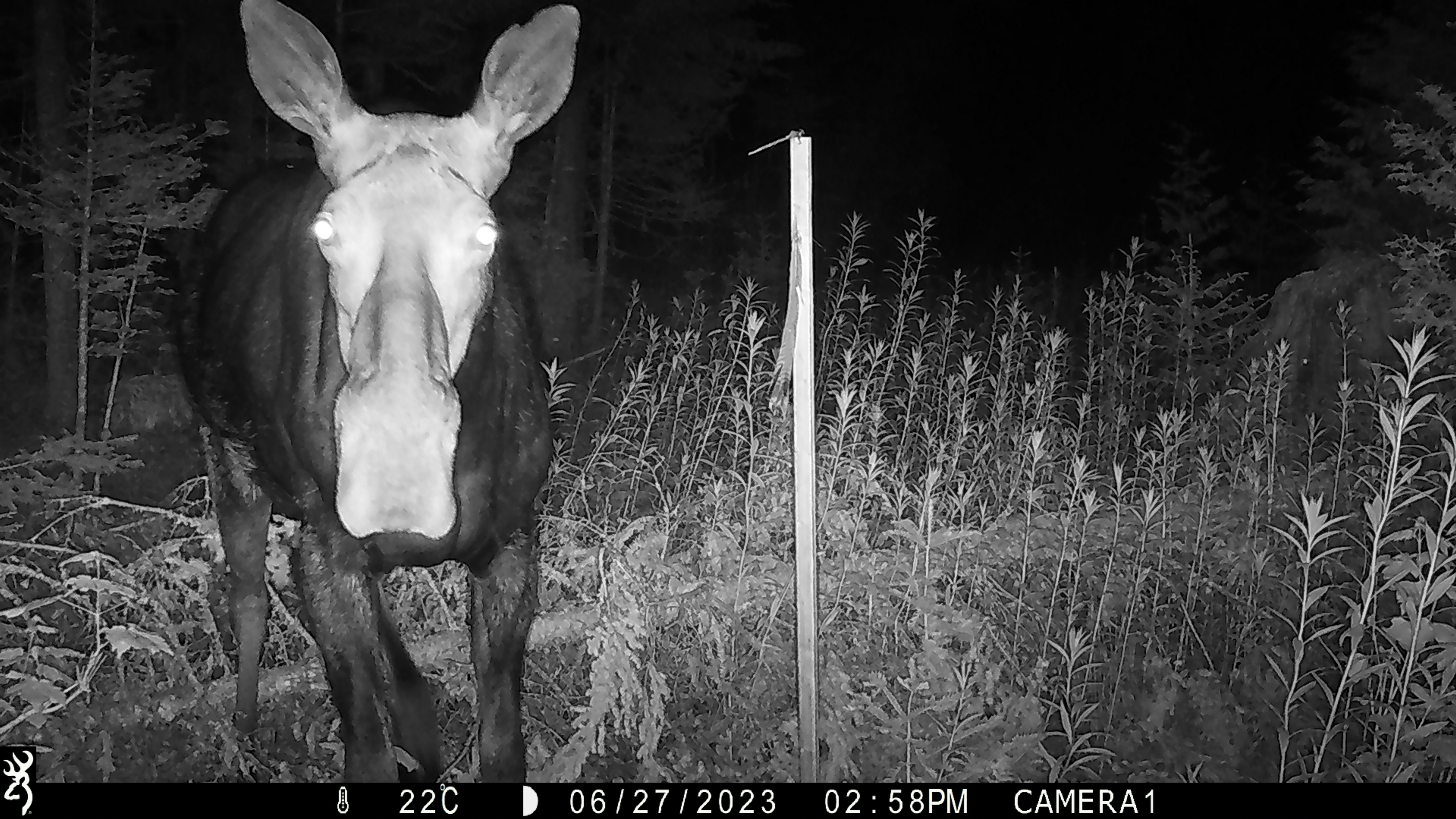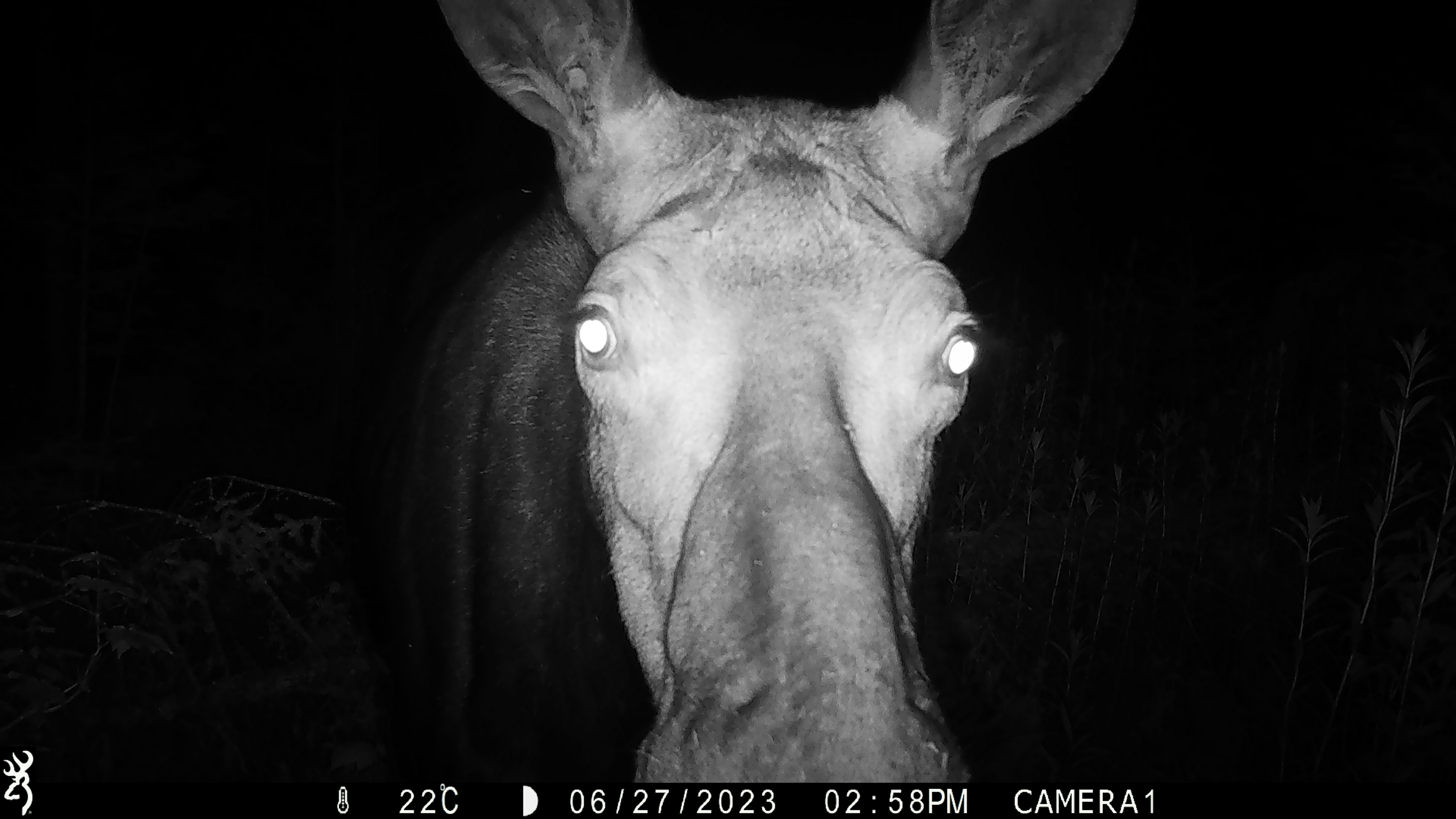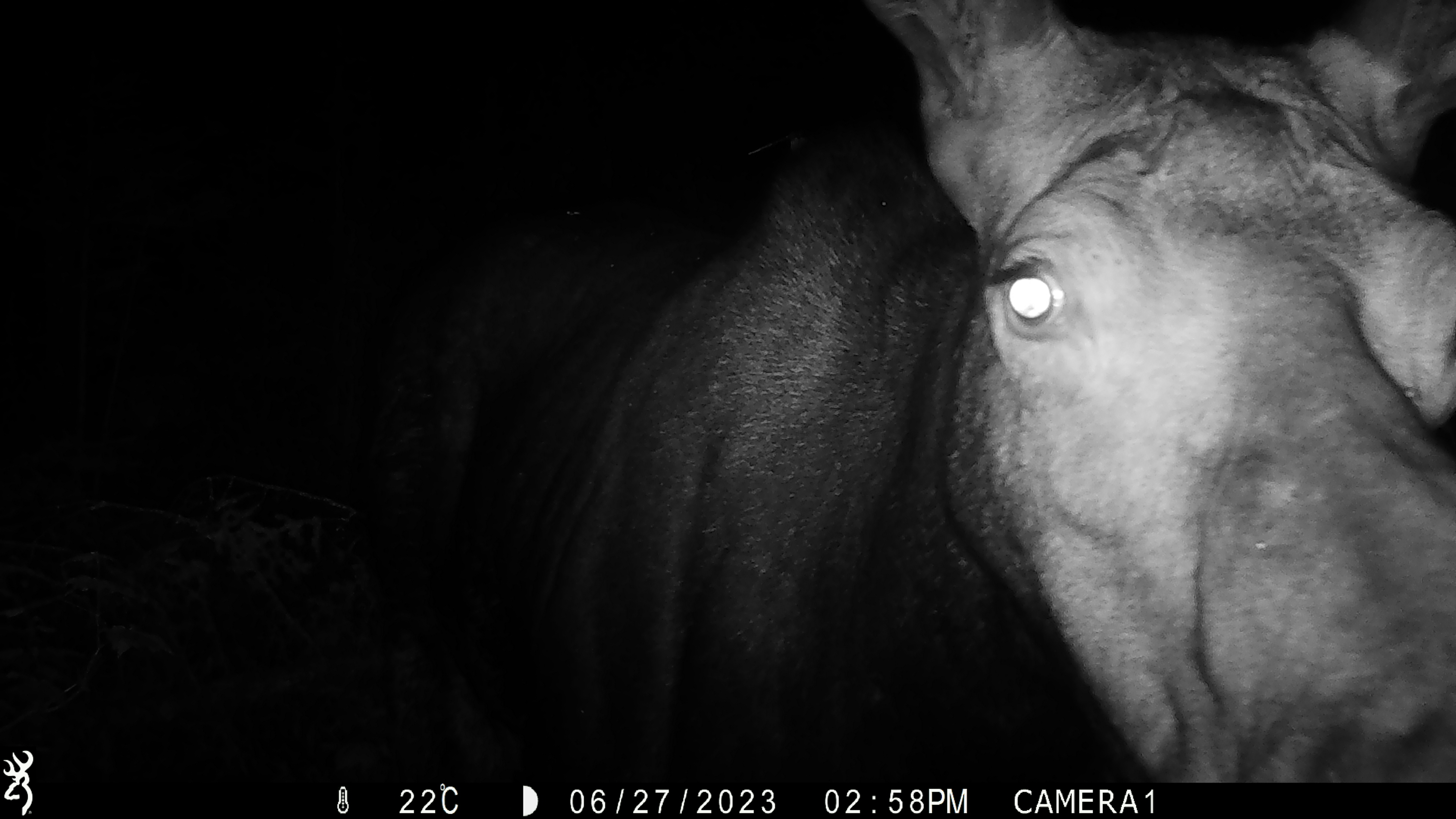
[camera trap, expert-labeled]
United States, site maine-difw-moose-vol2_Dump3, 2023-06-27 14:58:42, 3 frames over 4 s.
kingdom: Animalia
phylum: Chordata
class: Mammalia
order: Artiodactyla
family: Cervidae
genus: Alces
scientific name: Alces alces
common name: moose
Moose (Alces alces).